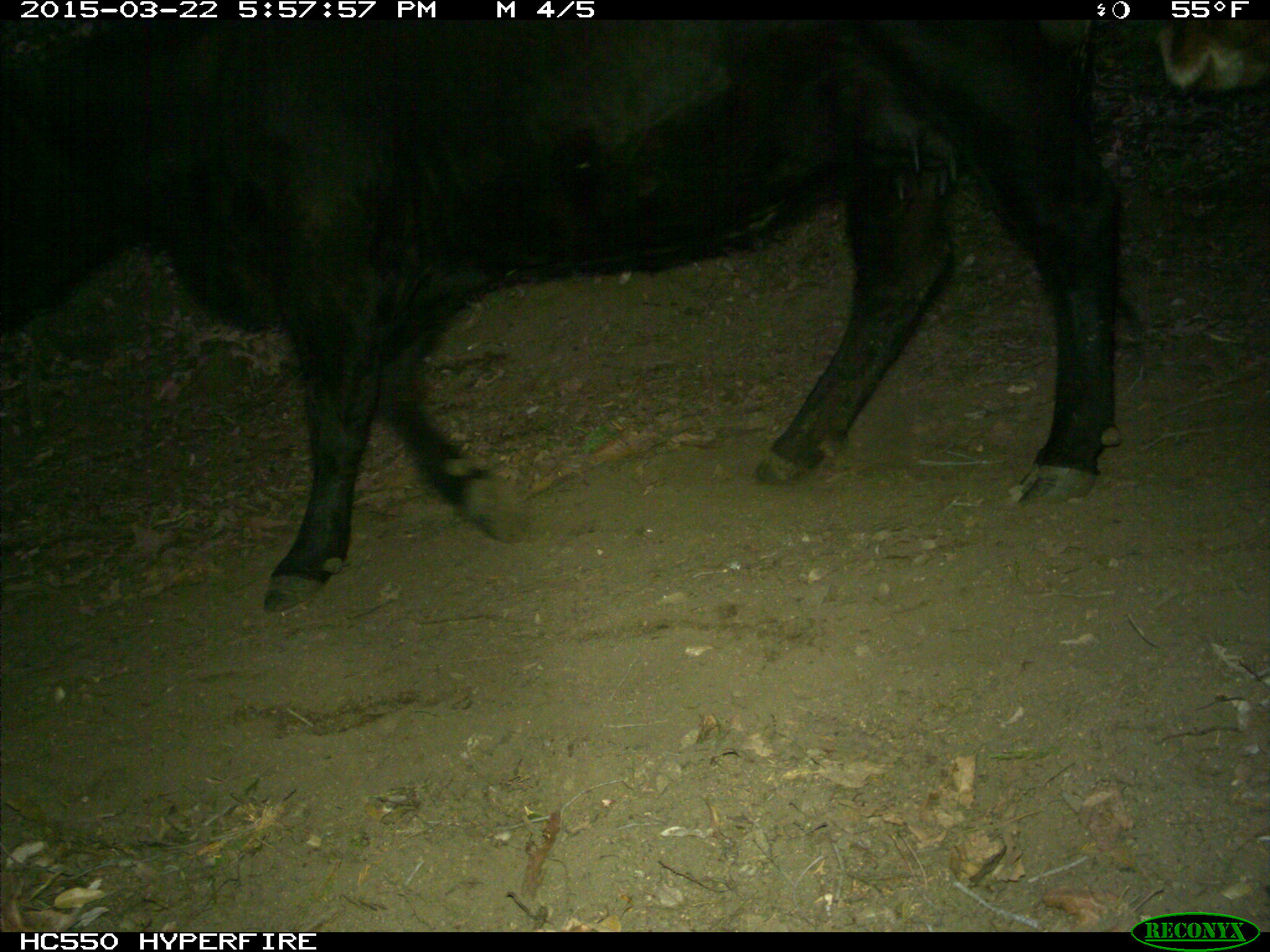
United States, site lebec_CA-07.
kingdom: Animalia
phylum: Chordata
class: Mammalia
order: Artiodactyla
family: Bovidae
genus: Bos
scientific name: Bos taurus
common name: domestic cow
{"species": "Bos taurus (domestic cow)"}